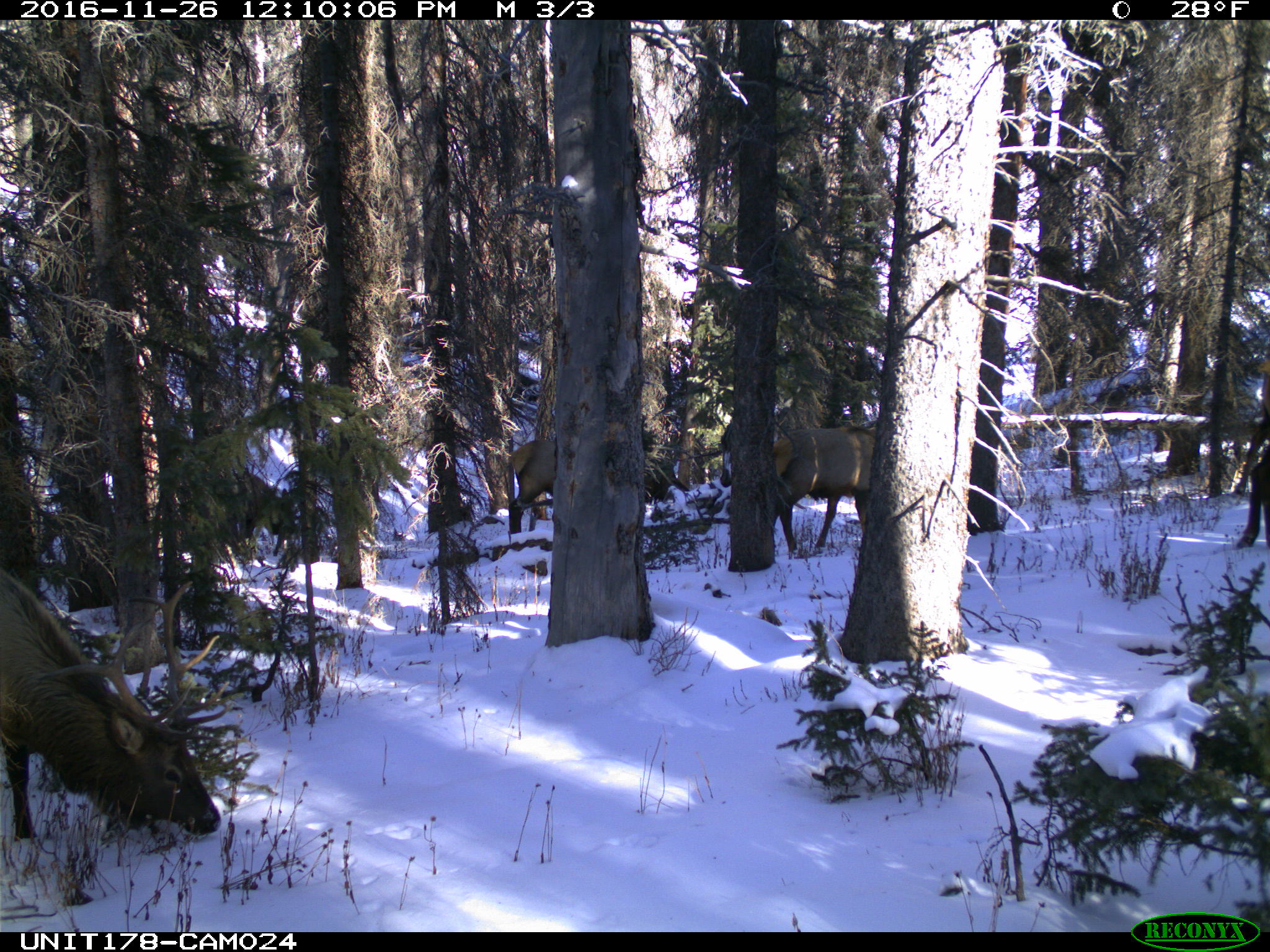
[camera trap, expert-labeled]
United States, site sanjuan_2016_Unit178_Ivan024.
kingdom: Animalia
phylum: Chordata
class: Mammalia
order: Artiodactyla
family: Cervidae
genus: Cervus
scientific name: Cervus elaphus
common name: red deer